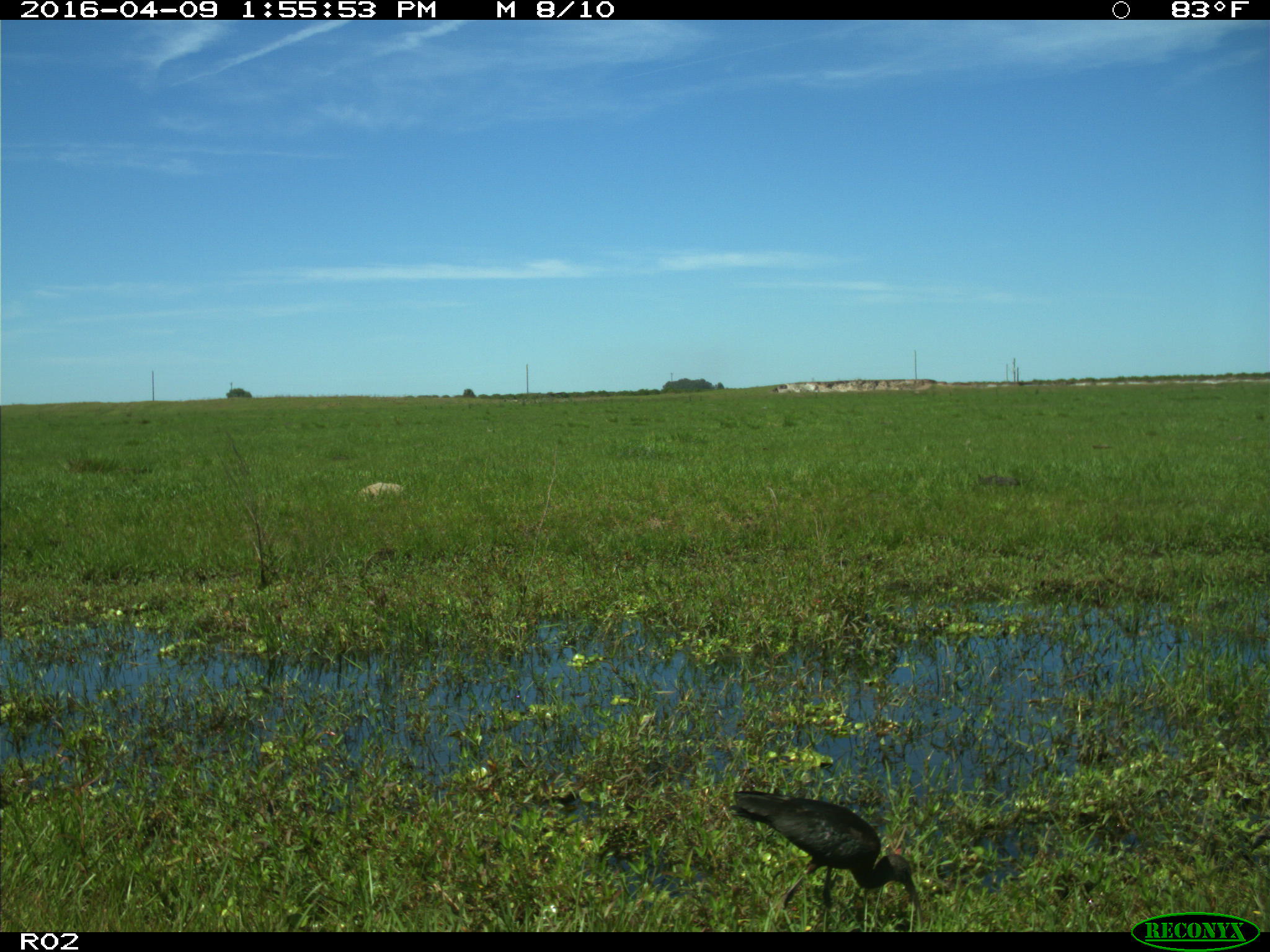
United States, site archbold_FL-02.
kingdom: Animalia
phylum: Chordata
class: Aves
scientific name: Aves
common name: birds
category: unidentified bird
Unidentified bird (birds) (Aves).